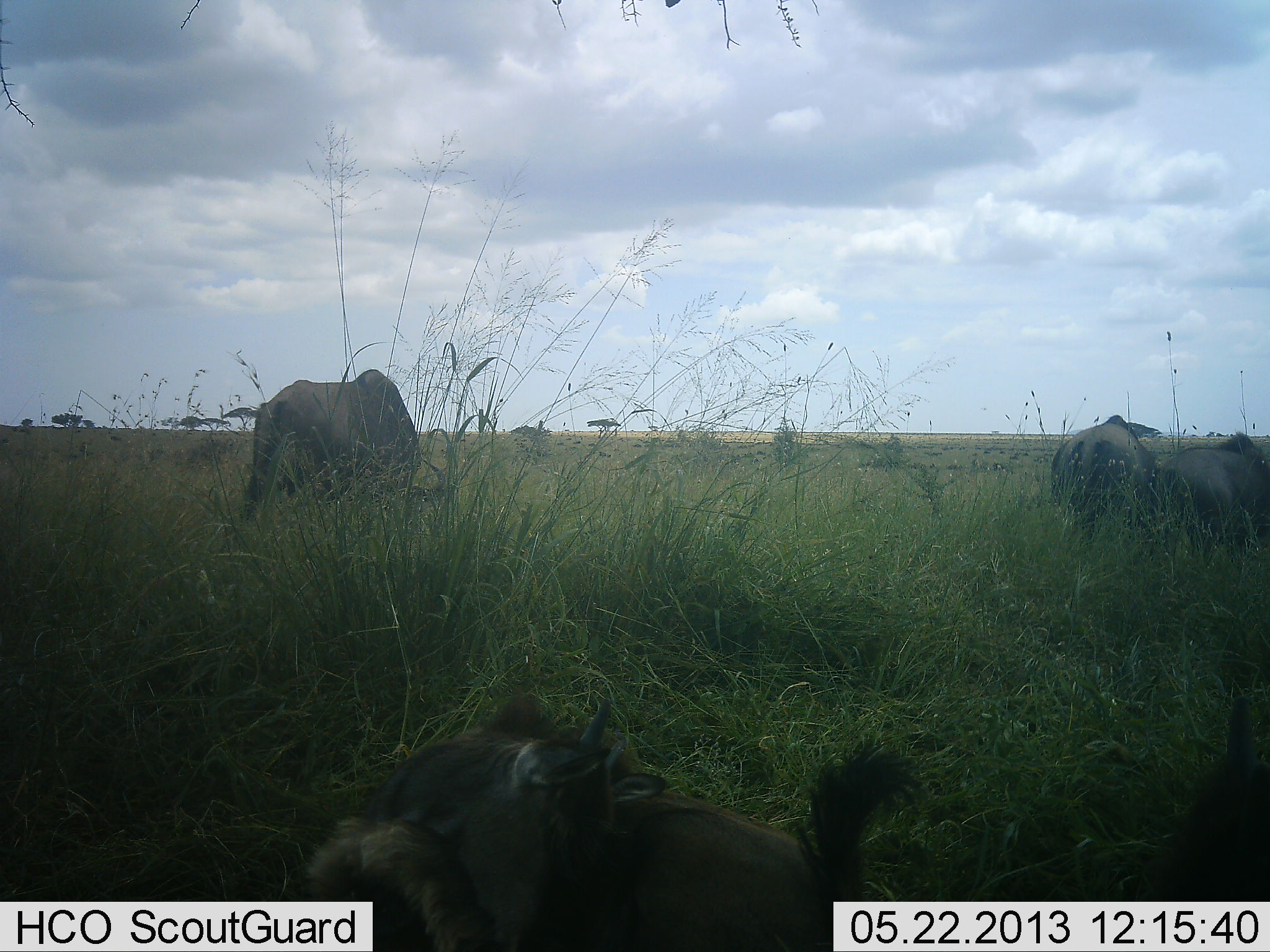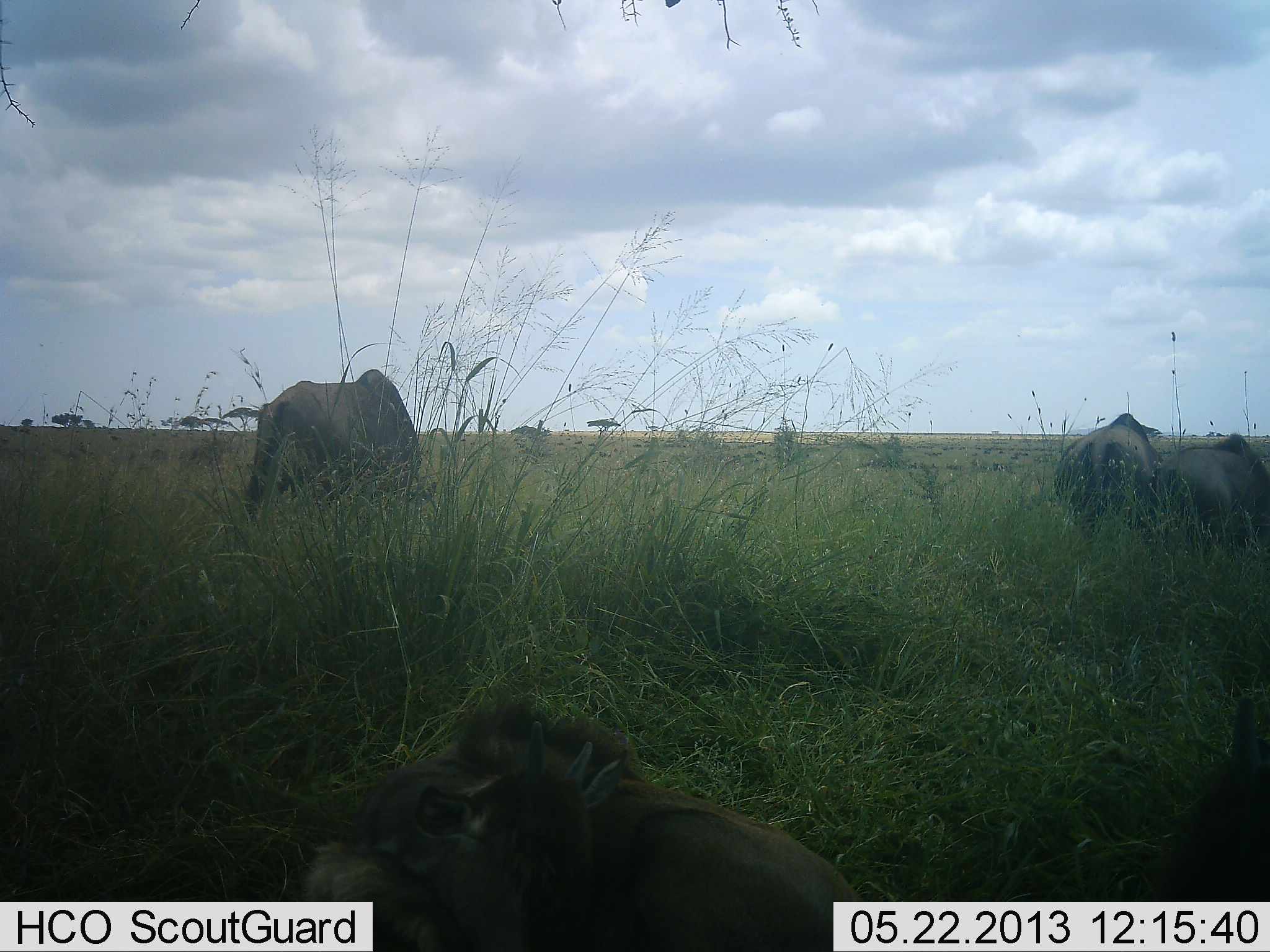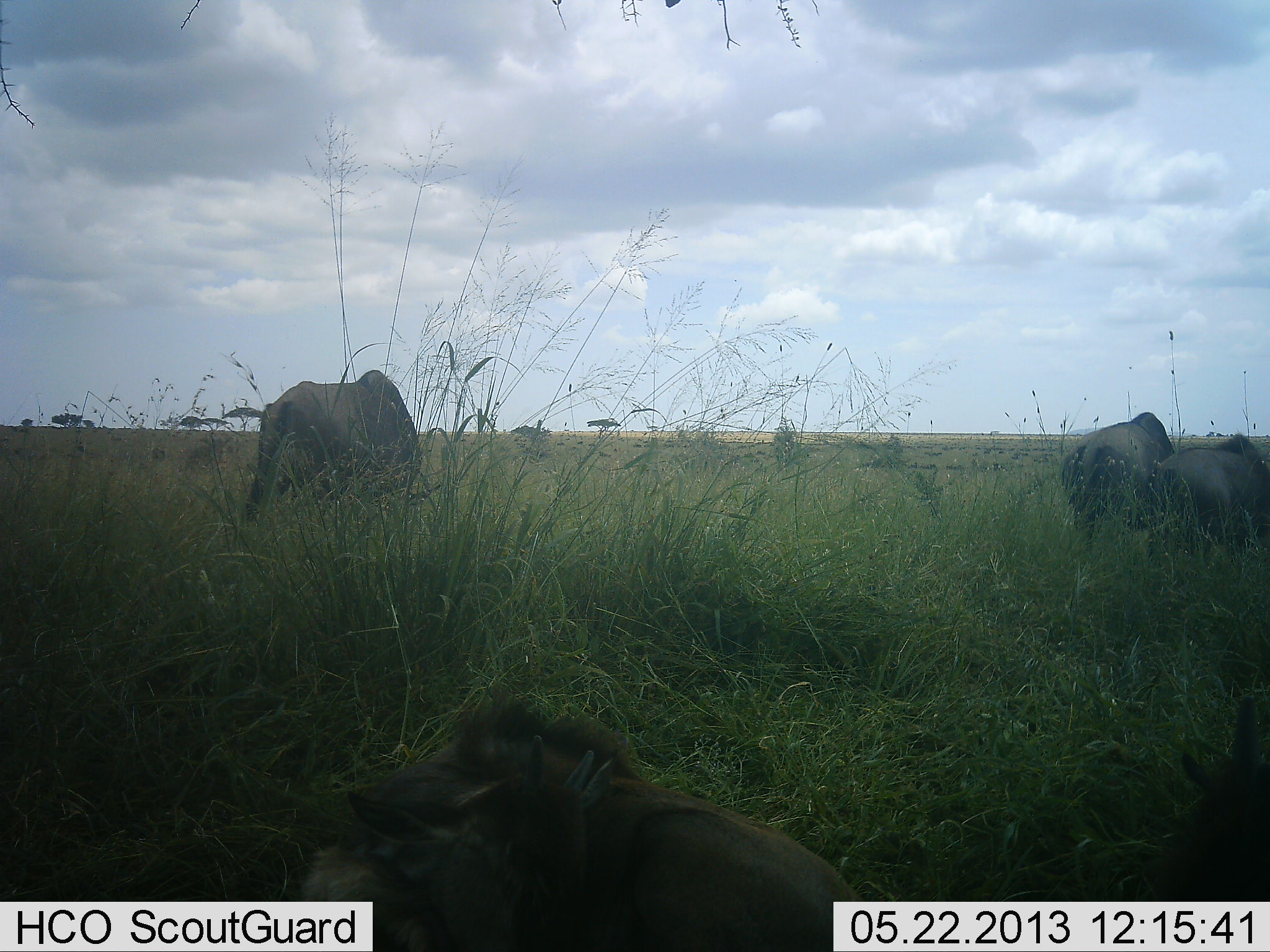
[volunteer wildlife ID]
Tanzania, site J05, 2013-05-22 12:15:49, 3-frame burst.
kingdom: Animalia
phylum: Chordata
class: Mammalia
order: Artiodactyla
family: Bovidae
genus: Connochaetes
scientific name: Connochaetes taurinus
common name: blue wildebeest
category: wildebeest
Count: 4.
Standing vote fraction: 40%.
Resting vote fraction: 100%.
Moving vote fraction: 0%.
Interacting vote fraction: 0%.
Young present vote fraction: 50%.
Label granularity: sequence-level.